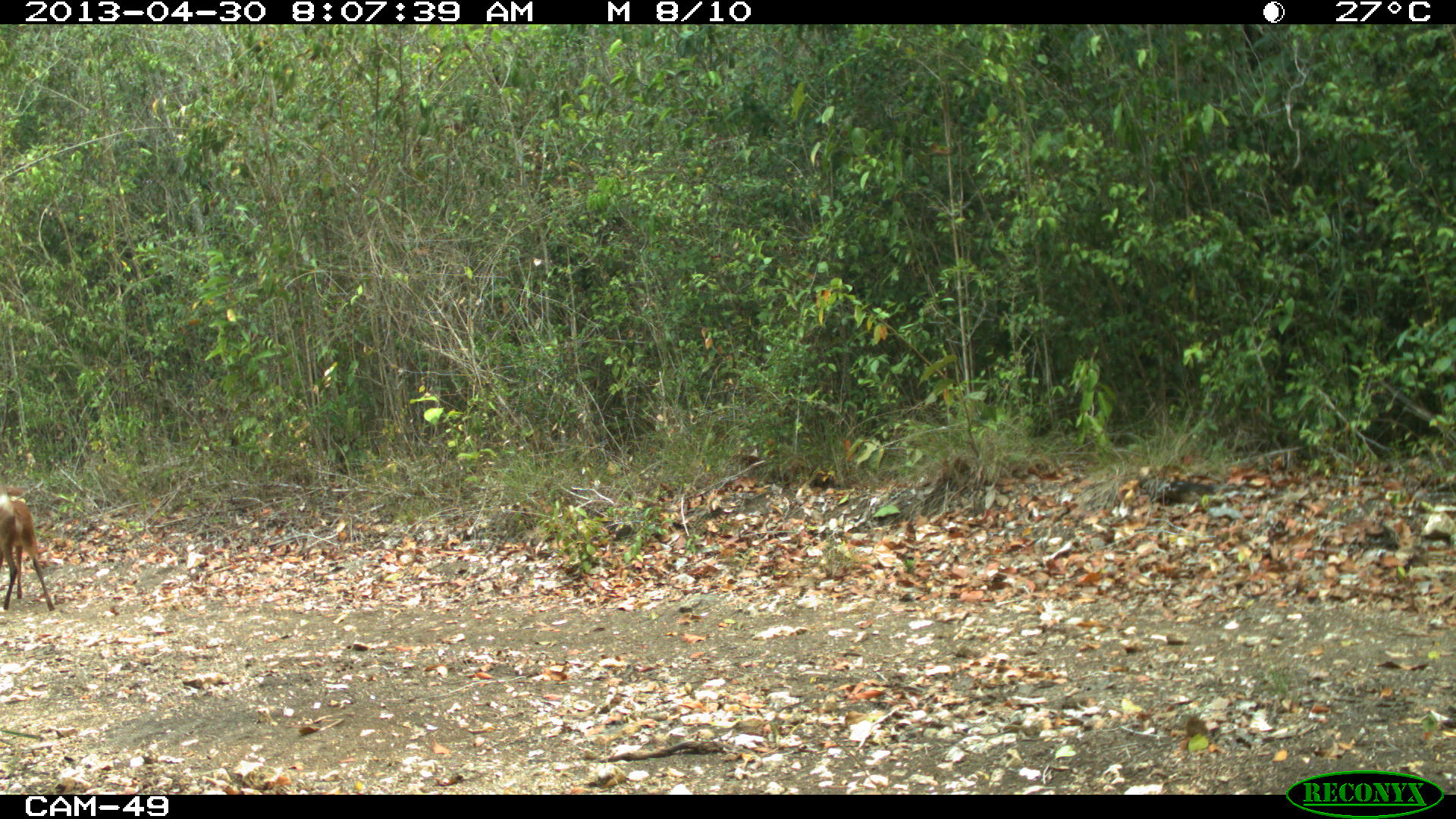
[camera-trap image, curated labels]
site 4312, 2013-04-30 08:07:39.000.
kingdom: Animalia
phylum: Chordata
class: Mammalia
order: Artiodactyla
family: Cervidae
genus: Mazama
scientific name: Mazama temama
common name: central american red brocket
Mazama temama (central american red brocket), count 1.